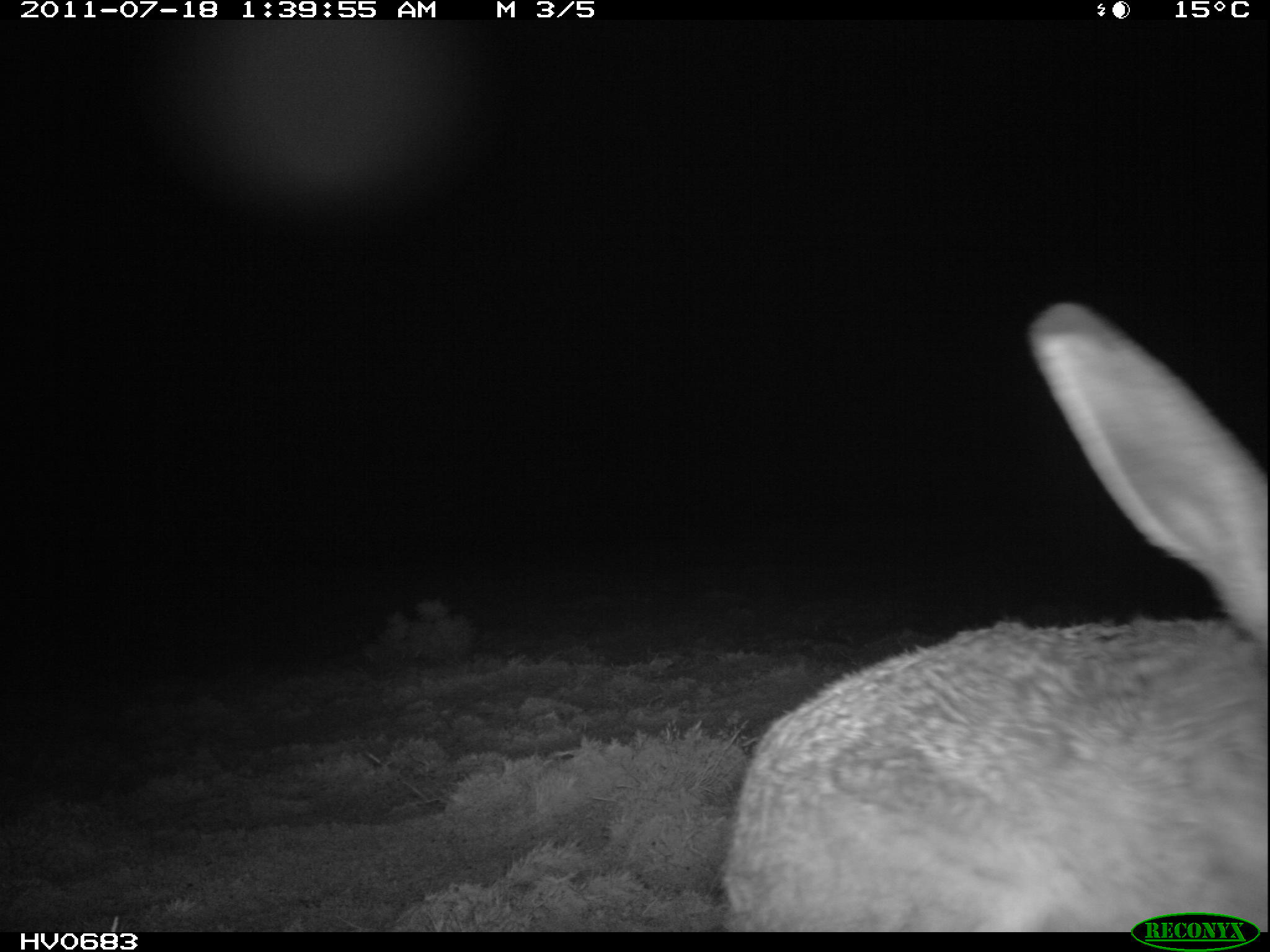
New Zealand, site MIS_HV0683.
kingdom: Animalia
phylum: Chordata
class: Mammalia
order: Lagomorpha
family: Leporidae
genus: Lepus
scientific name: Lepus europaeus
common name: brown hare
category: hare